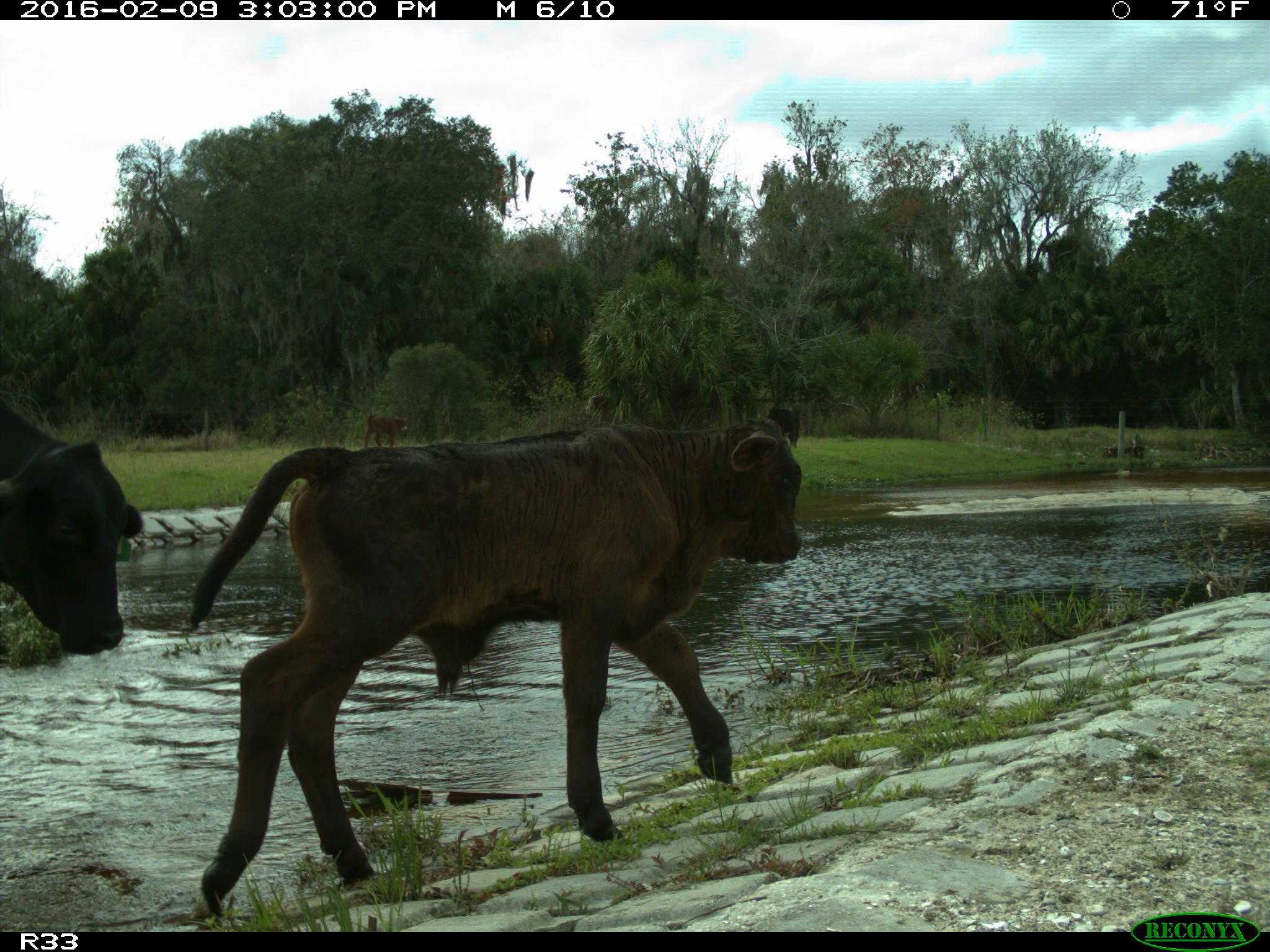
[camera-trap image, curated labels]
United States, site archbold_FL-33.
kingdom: Animalia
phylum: Chordata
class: Mammalia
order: Artiodactyla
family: Bovidae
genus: Bos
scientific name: Bos taurus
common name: domestic cow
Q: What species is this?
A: Bos taurus (domestic cow).